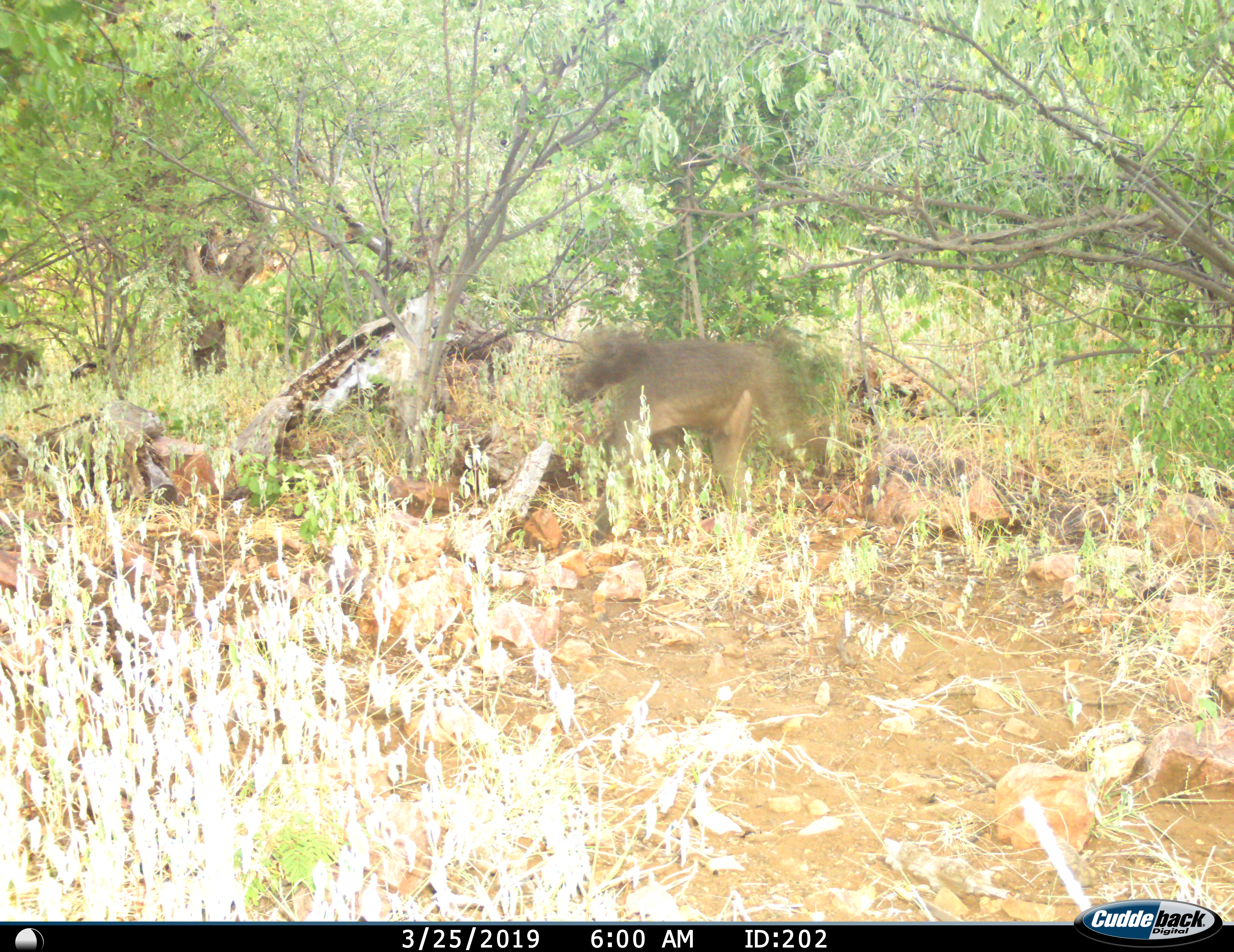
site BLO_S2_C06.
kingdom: Animalia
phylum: Chordata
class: Mammalia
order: Primates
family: Cercopithecidae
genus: Papio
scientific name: Papio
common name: baboon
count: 1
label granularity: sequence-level